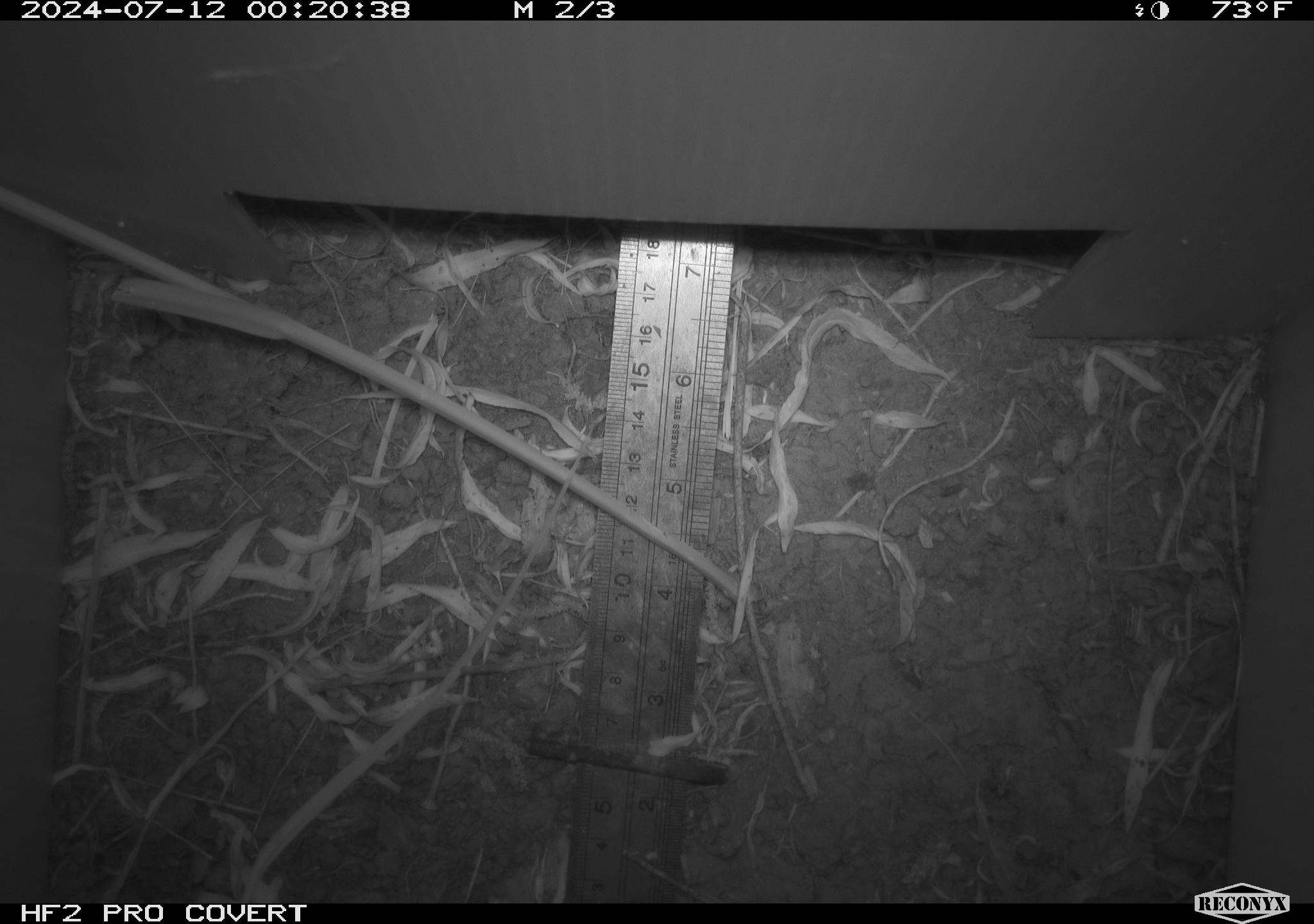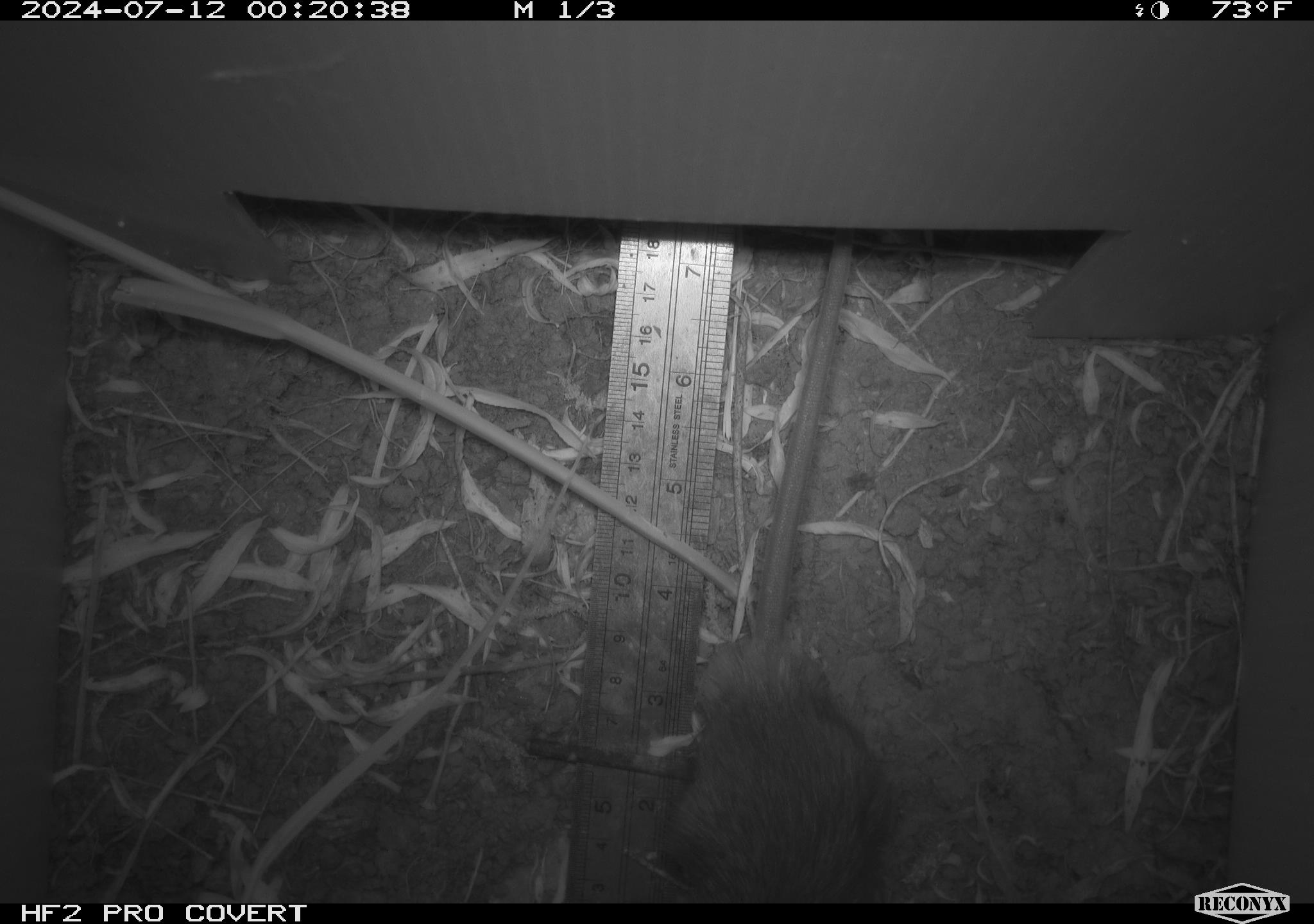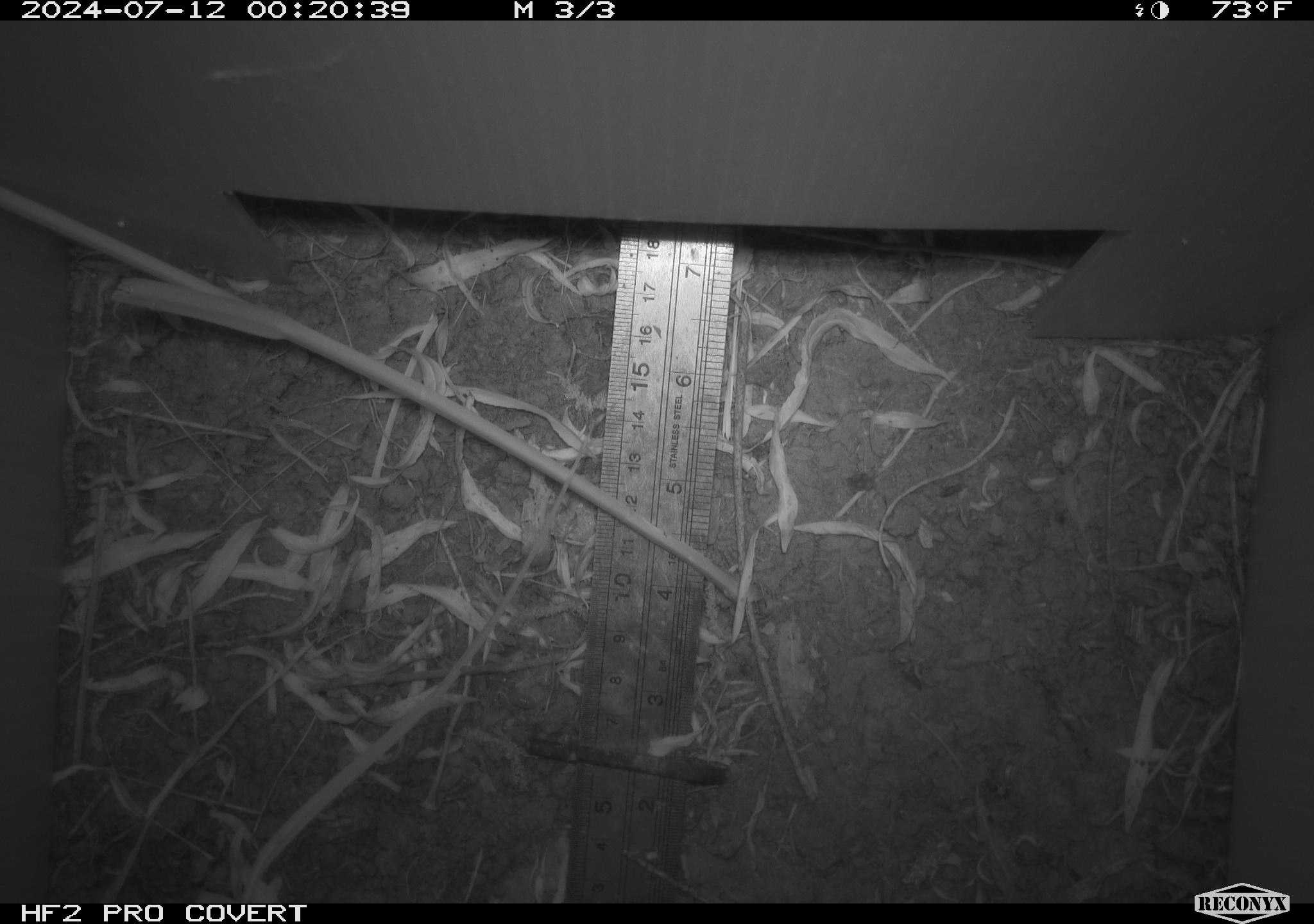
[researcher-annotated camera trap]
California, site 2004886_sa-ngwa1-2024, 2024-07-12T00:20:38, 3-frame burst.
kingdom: Animalia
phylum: Chordata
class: Mammalia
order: Rodentia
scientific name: Rodentia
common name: woodrat or rat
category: woodrat or rat species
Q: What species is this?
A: Woodrat or rat species (woodrat or rat) (Rodentia).